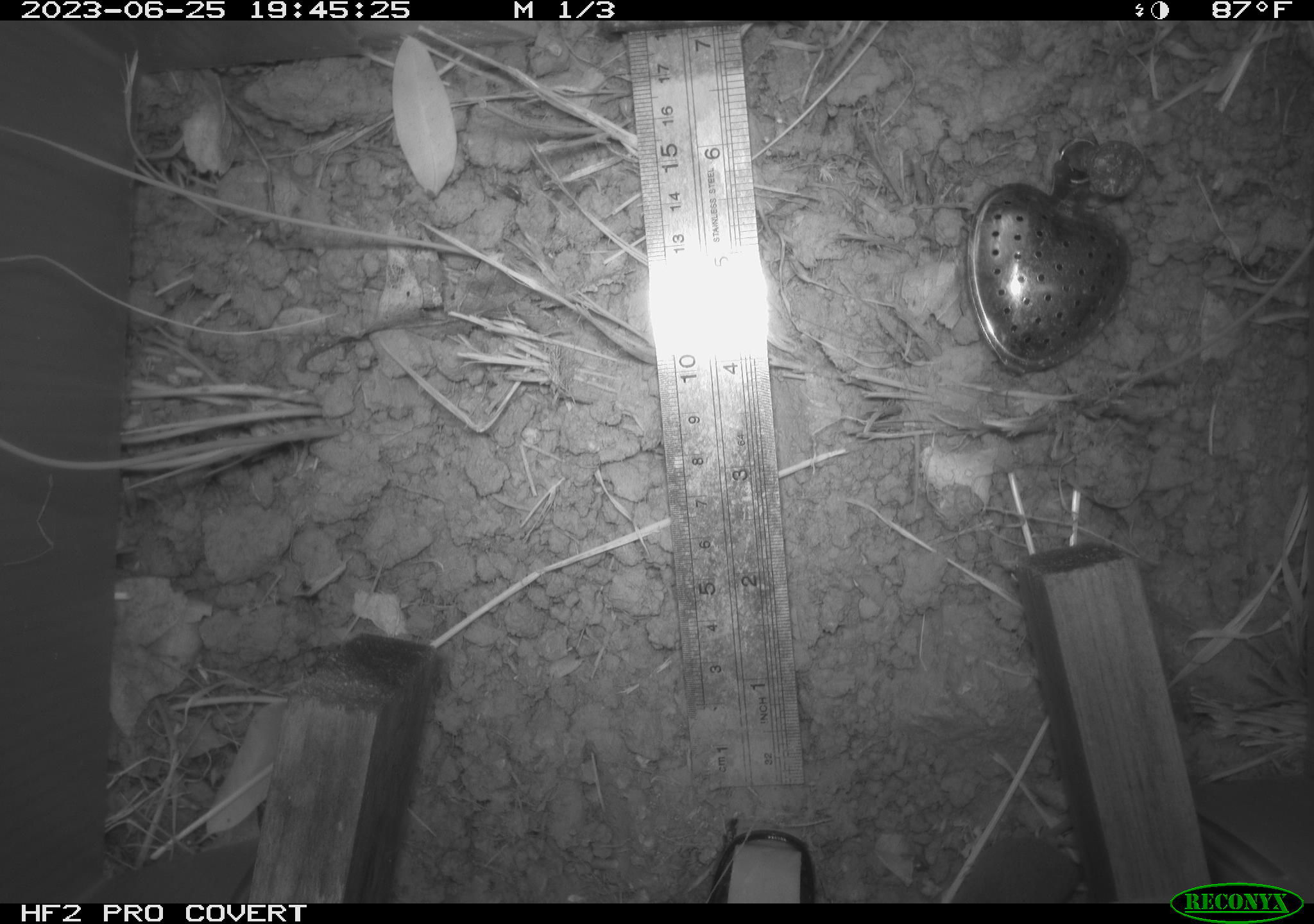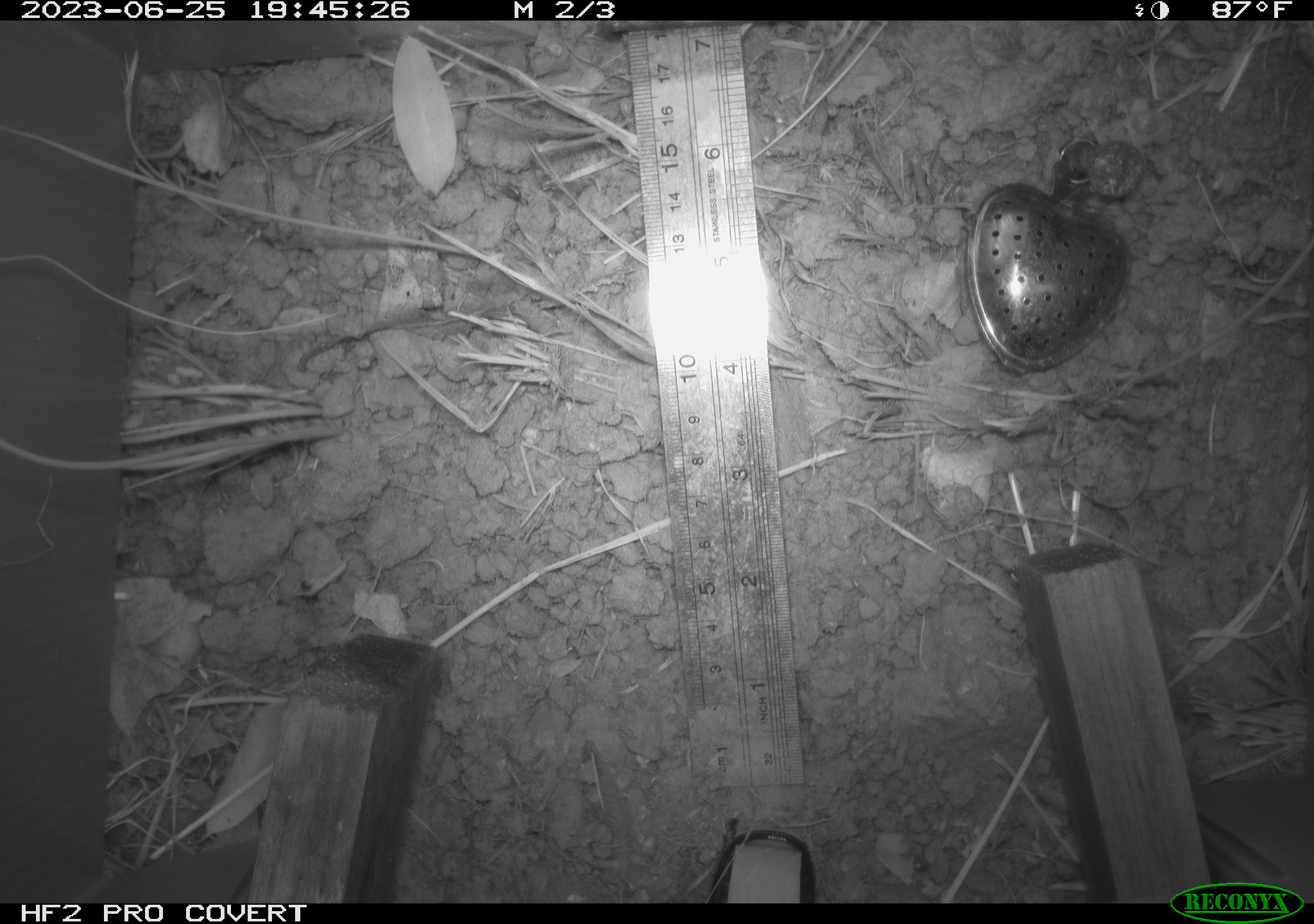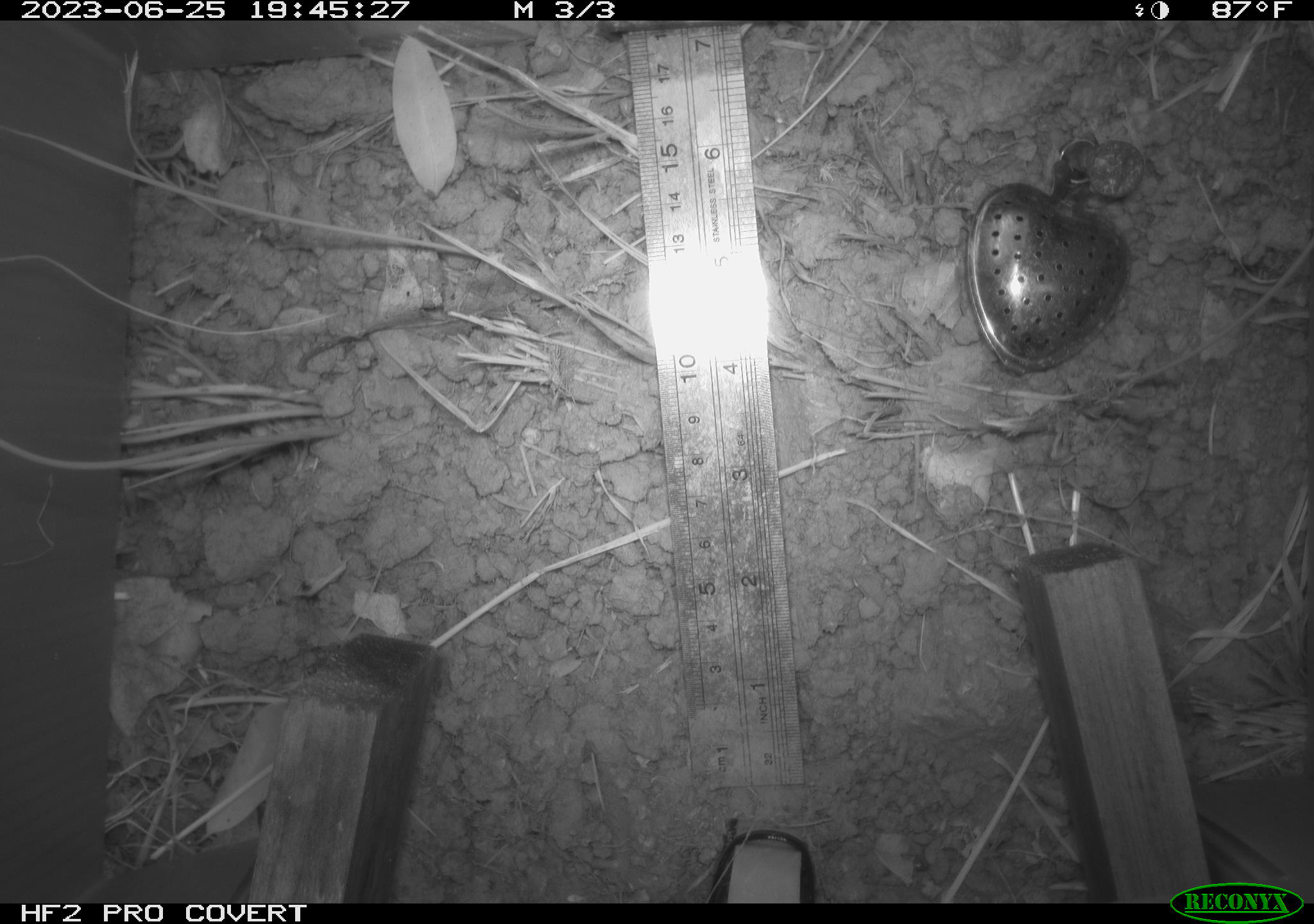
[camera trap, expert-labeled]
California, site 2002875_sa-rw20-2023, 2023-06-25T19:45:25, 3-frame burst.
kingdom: Animalia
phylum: Chordata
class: Mammalia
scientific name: Mammalia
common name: mammal